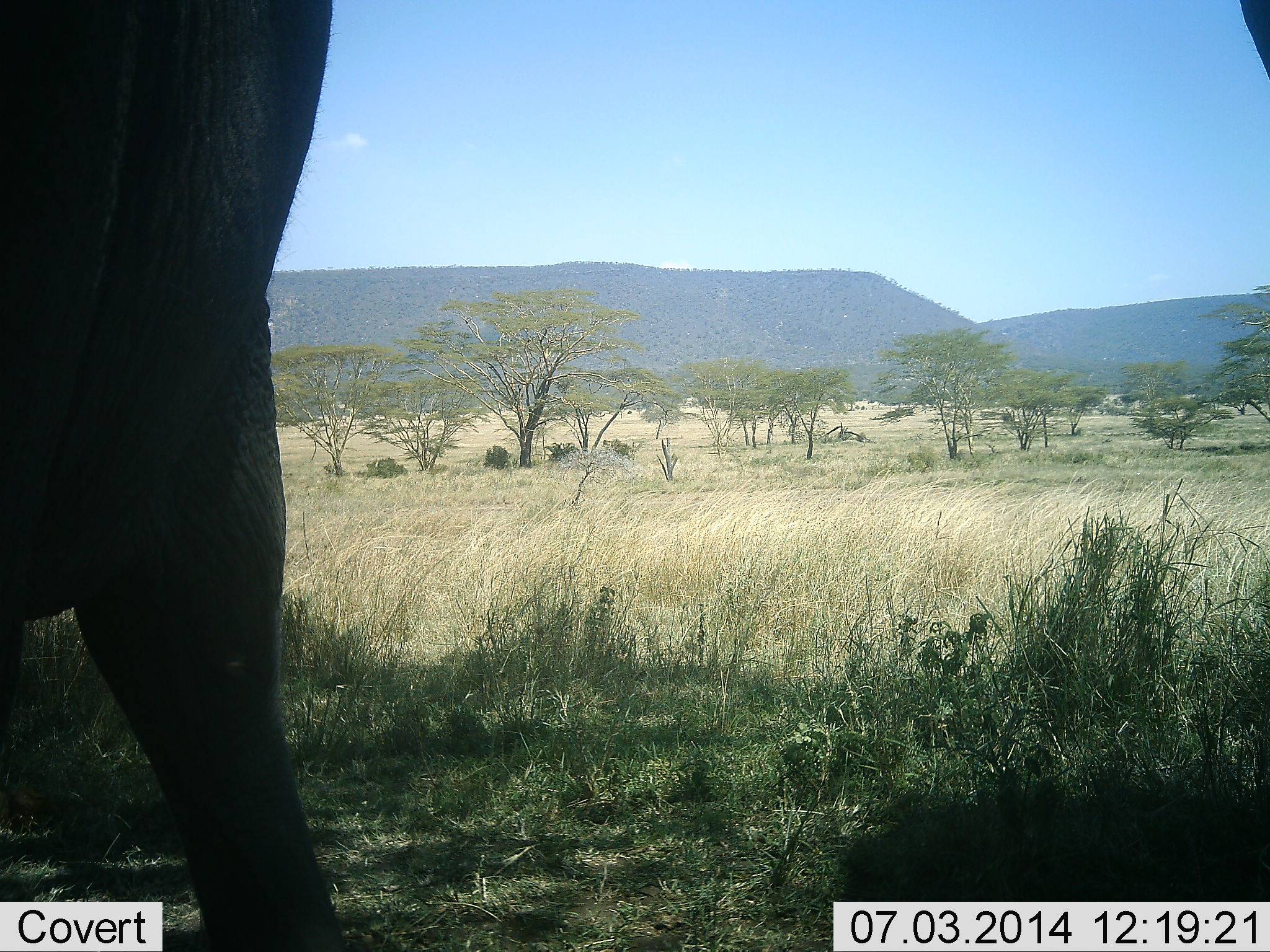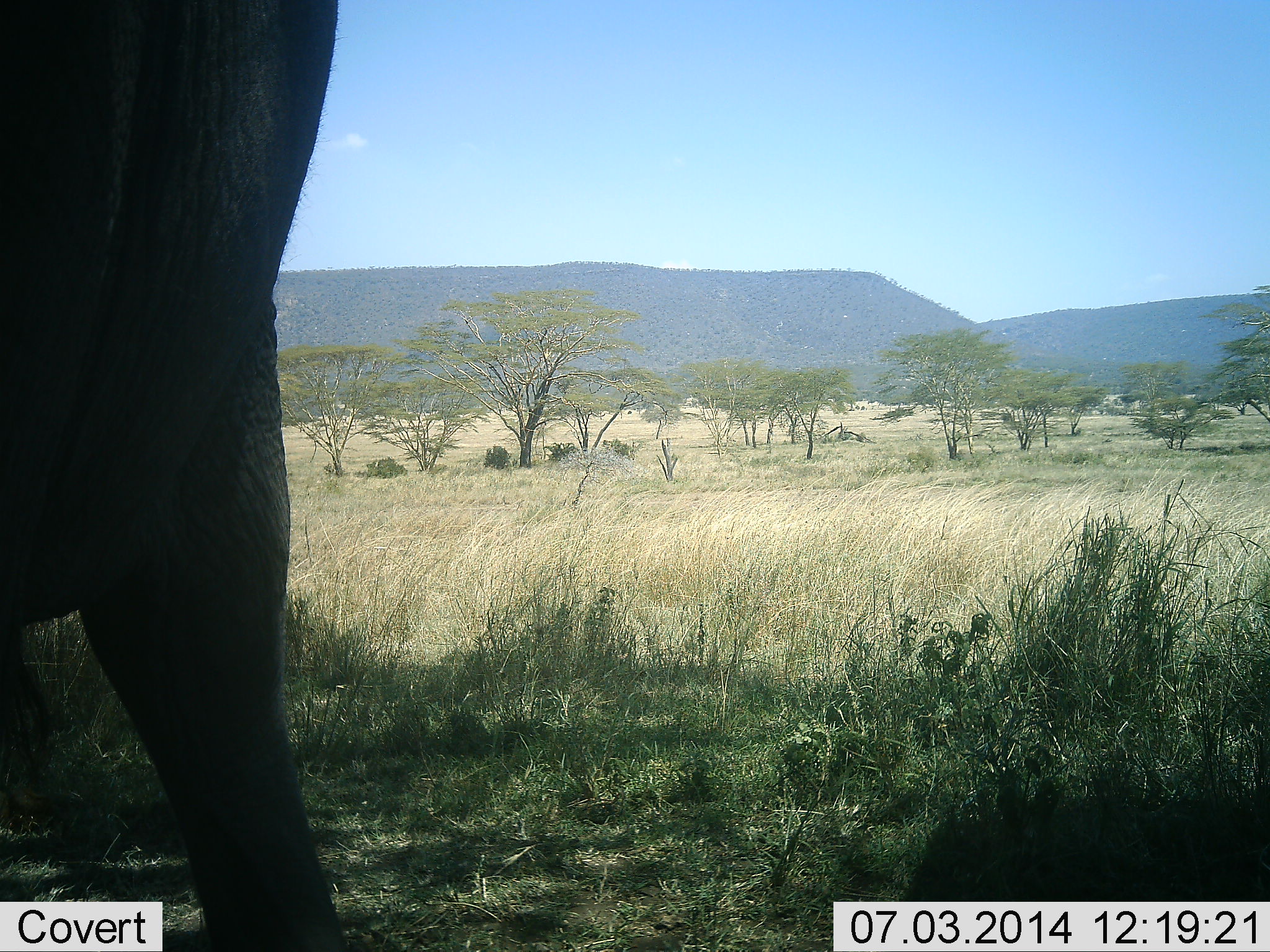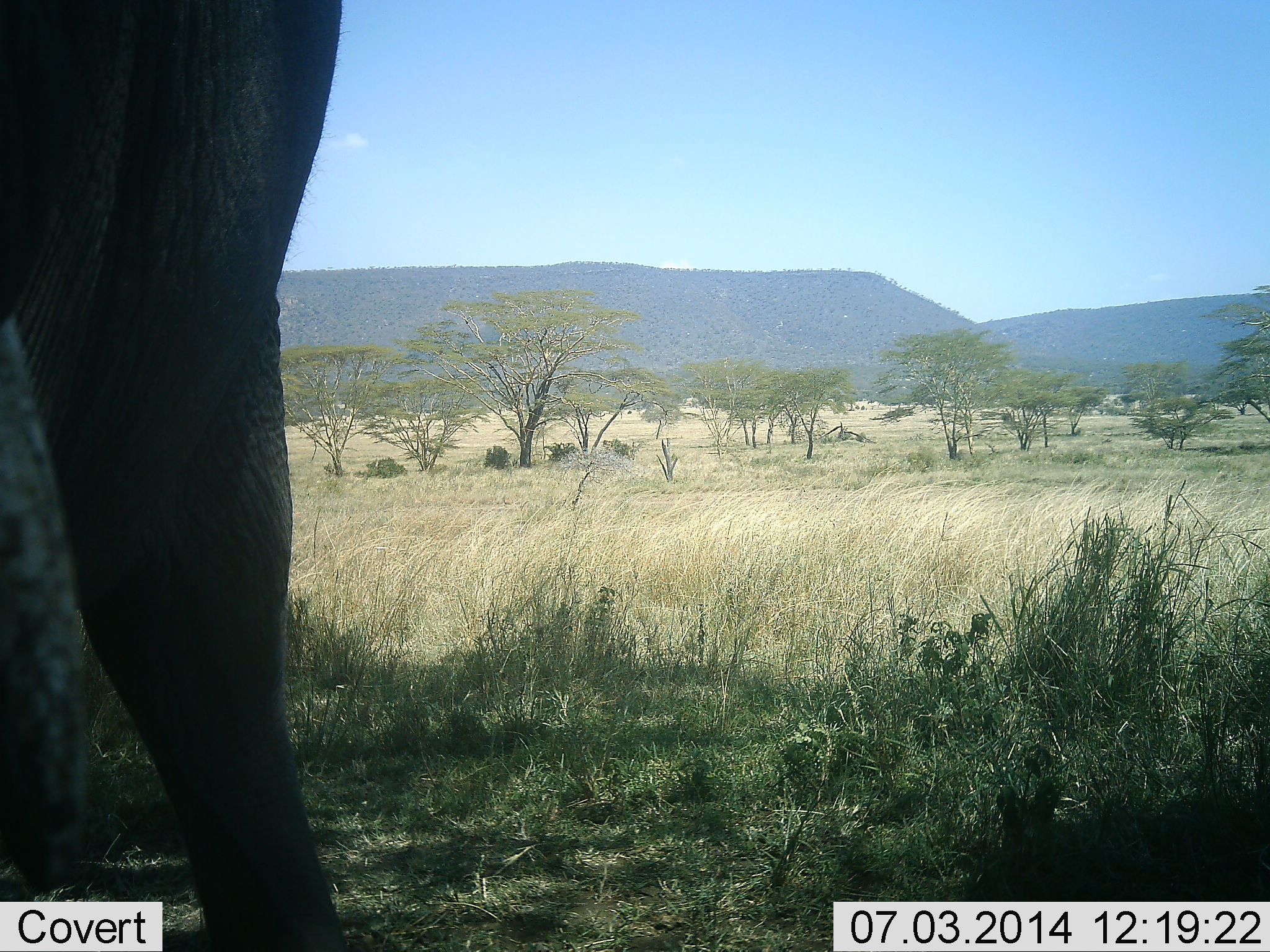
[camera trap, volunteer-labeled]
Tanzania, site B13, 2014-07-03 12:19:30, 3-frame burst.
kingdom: Animalia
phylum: Chordata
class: Mammalia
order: Proboscidea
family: Elephantidae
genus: Loxodonta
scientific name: Loxodonta africana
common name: african bush elephant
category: elephant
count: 1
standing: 80%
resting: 0%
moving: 20%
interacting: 0%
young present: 0%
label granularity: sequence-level